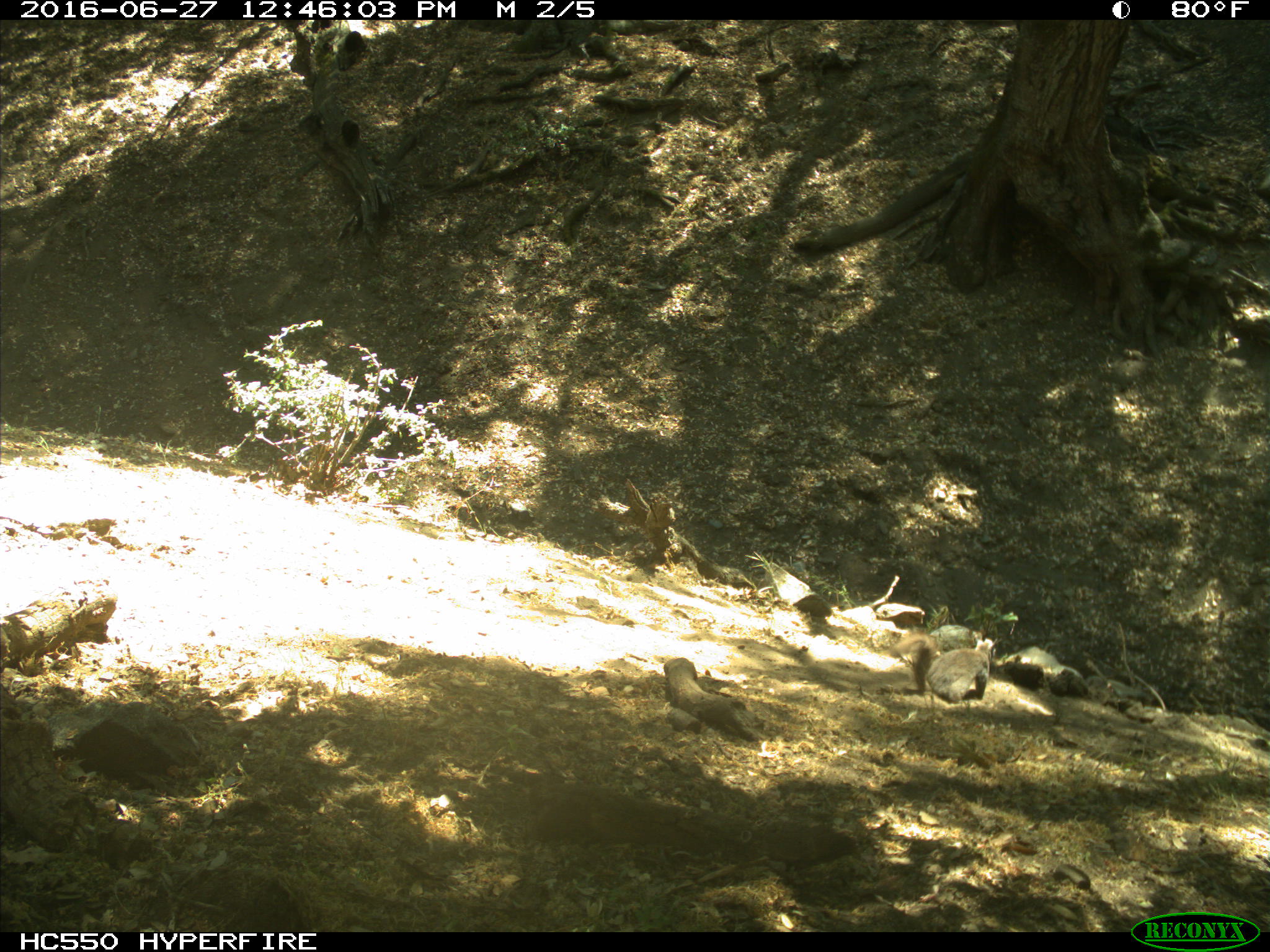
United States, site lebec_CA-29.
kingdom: Animalia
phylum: Chordata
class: Mammalia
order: Rodentia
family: Sciuridae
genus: Sciurus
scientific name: Sciurus carolinensis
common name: eastern gray squirrel